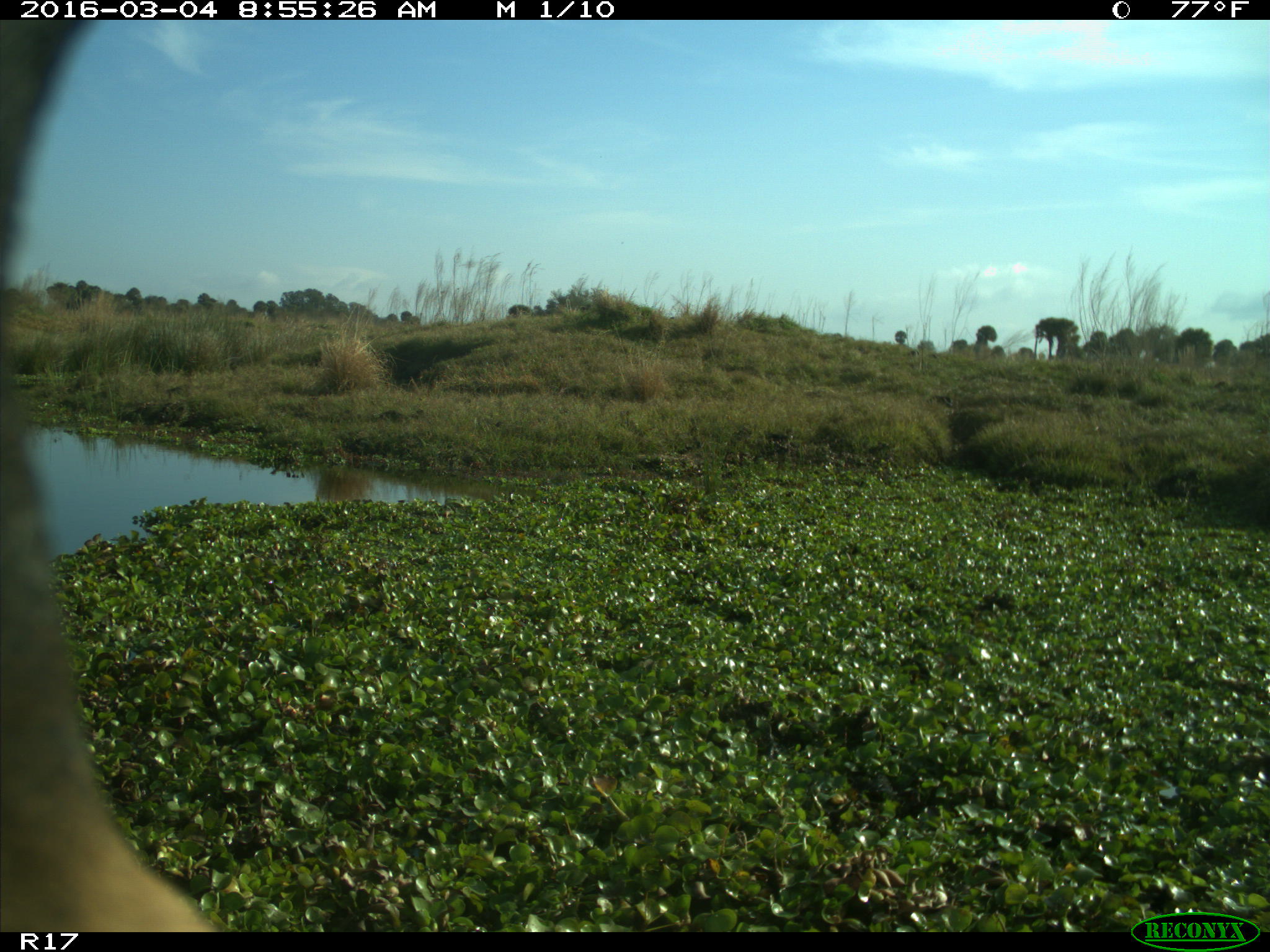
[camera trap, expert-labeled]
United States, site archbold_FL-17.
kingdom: Animalia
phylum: Chordata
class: Mammalia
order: Artiodactyla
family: Bovidae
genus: Bos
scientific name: Bos taurus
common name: domestic cow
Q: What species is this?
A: Bos taurus (domestic cow).